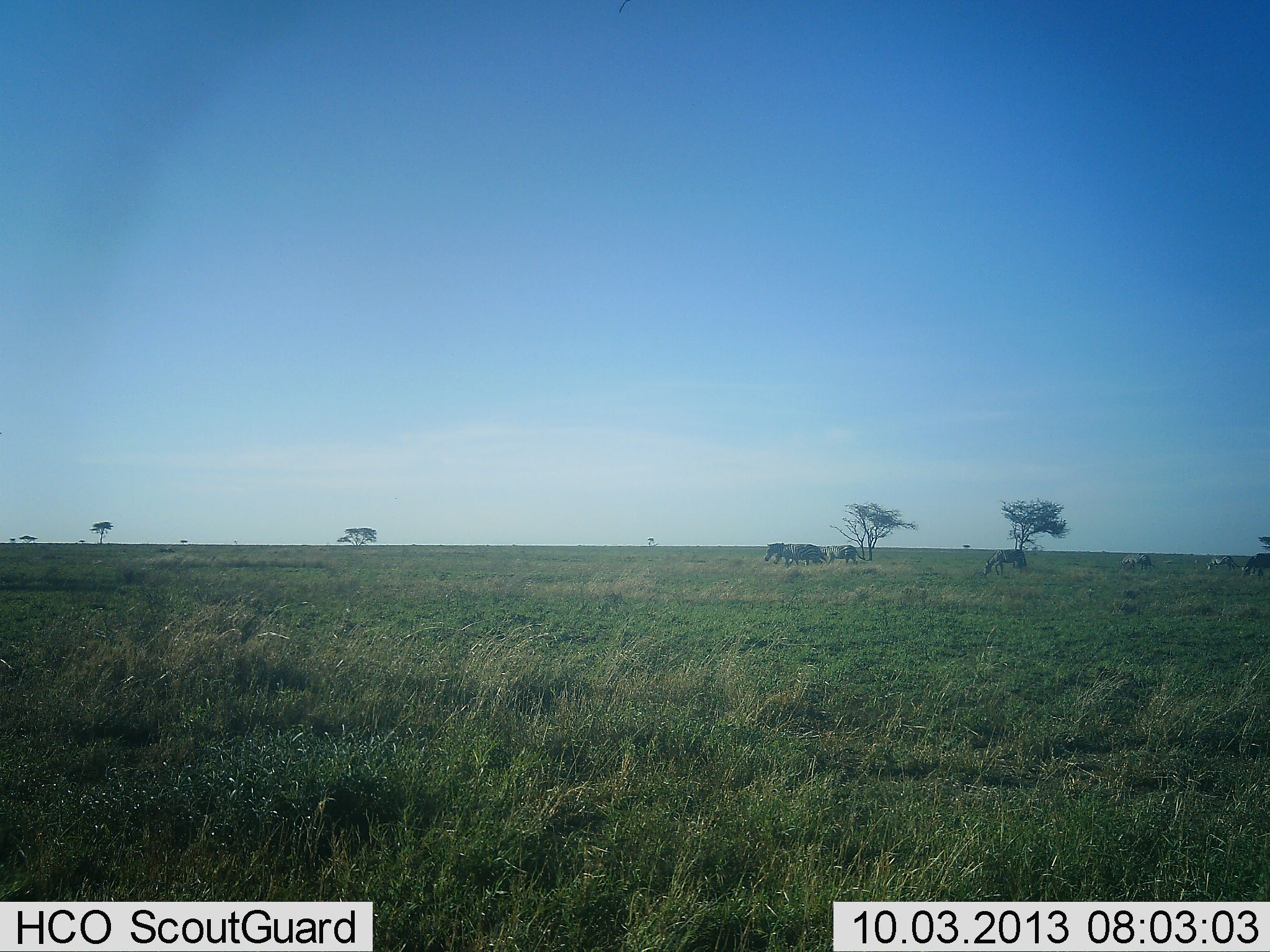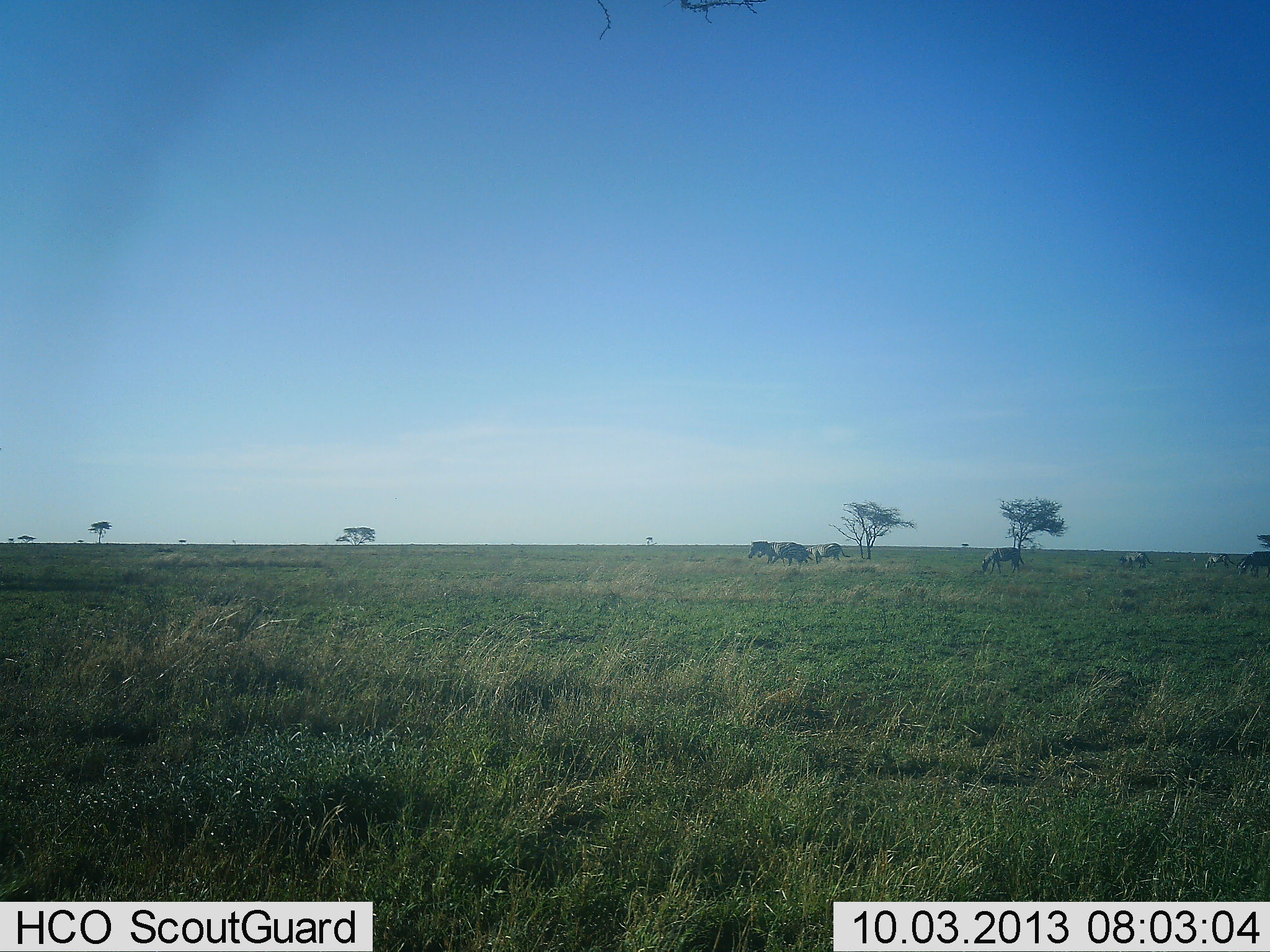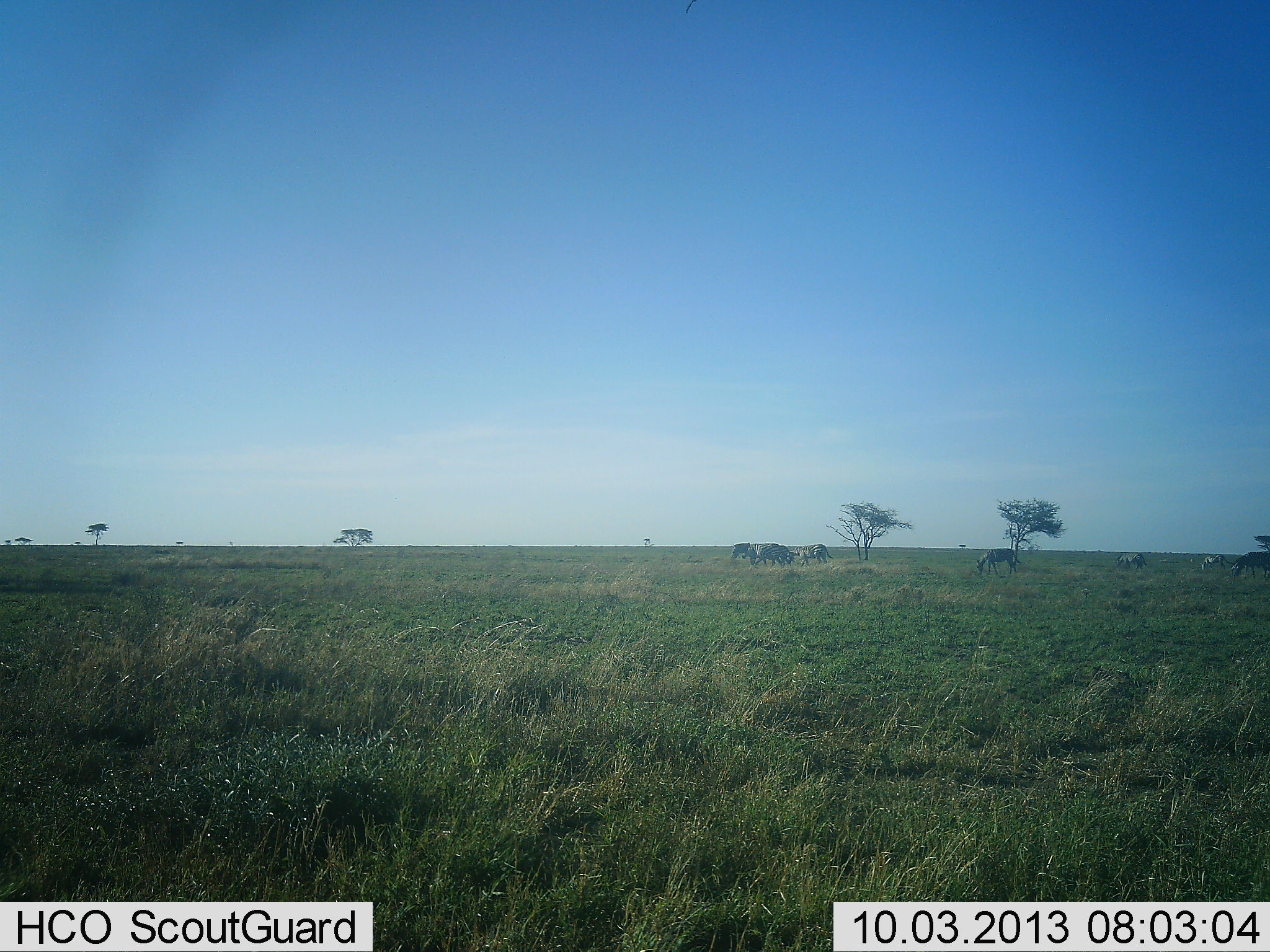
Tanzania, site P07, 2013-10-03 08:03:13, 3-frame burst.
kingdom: Animalia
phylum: Chordata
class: Mammalia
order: Perissodactyla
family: Equidae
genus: Equus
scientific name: Equus quagga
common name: plains zebra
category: zebra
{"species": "zebra (plains zebra) (Equus quagga)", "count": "7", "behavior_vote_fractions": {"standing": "14%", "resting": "0%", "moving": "86%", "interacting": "0%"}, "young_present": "0%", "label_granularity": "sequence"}